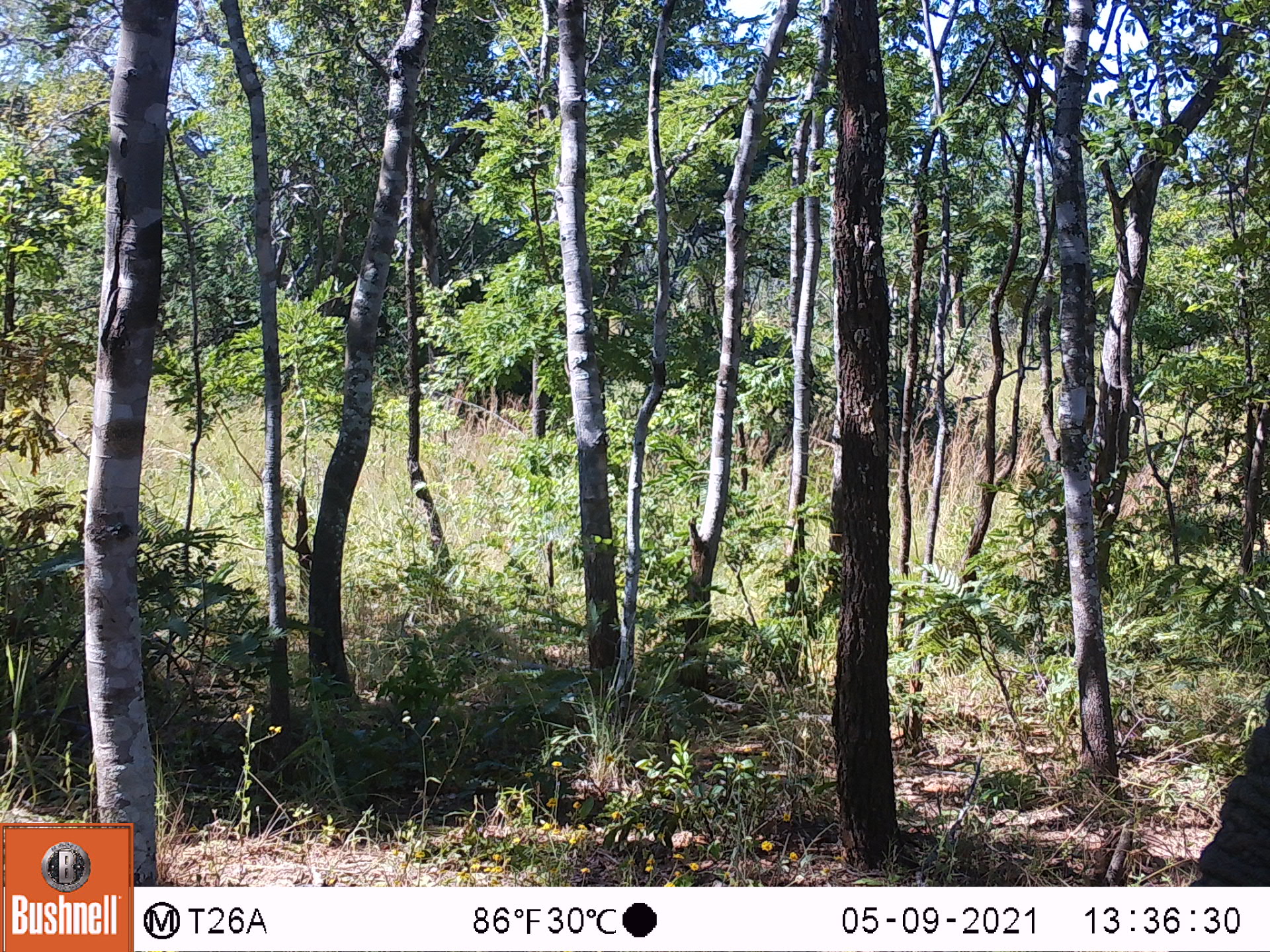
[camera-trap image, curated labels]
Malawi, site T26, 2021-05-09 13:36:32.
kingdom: Animalia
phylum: Chordata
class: Mammalia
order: Proboscidea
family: Elephantidae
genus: Loxodonta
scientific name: Loxodonta africana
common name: african savanna elephant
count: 1